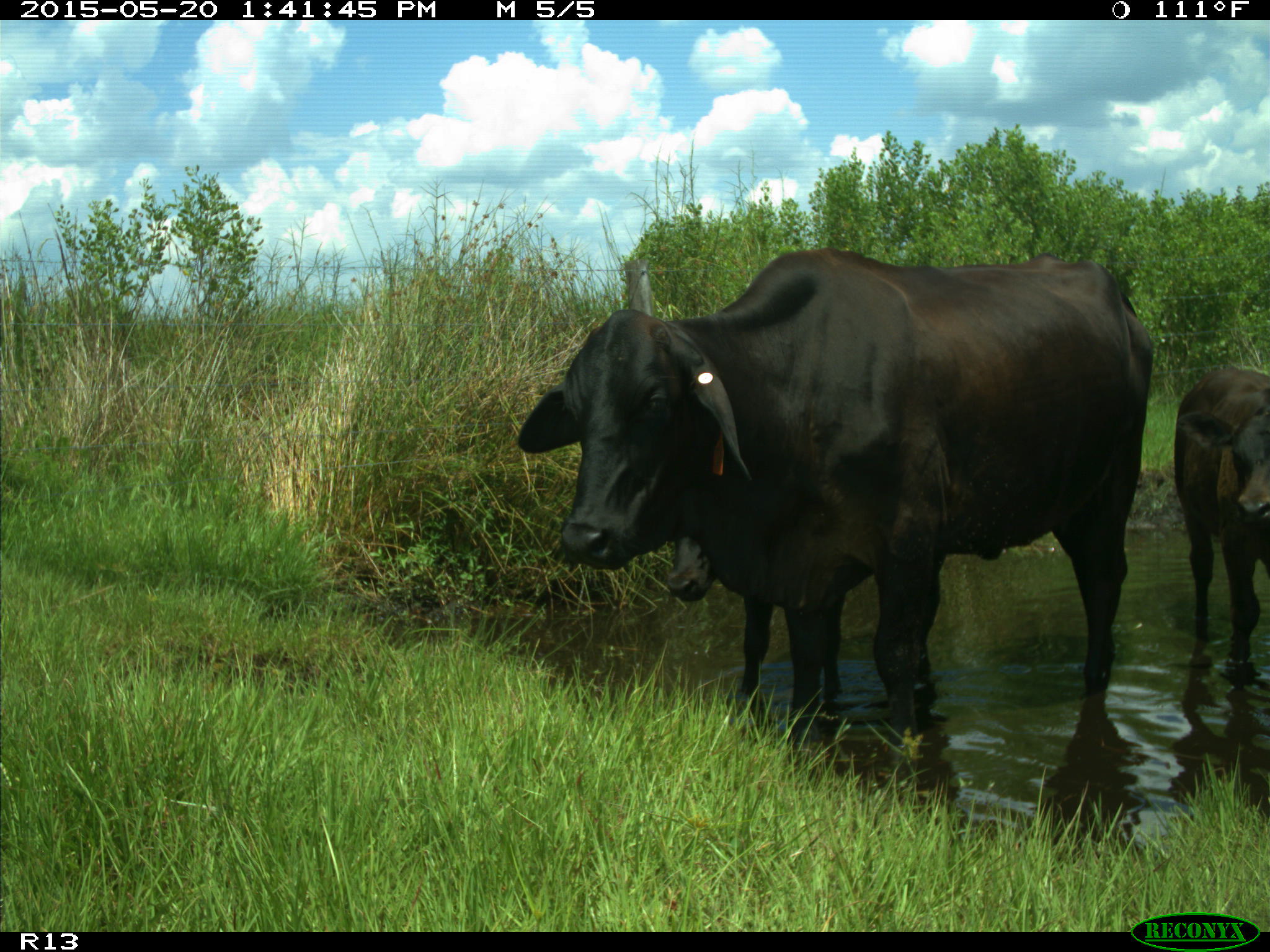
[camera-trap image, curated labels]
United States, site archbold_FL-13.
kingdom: Animalia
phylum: Chordata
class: Mammalia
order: Artiodactyla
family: Bovidae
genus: Bos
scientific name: Bos taurus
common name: domestic cow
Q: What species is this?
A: Bos taurus (domestic cow).